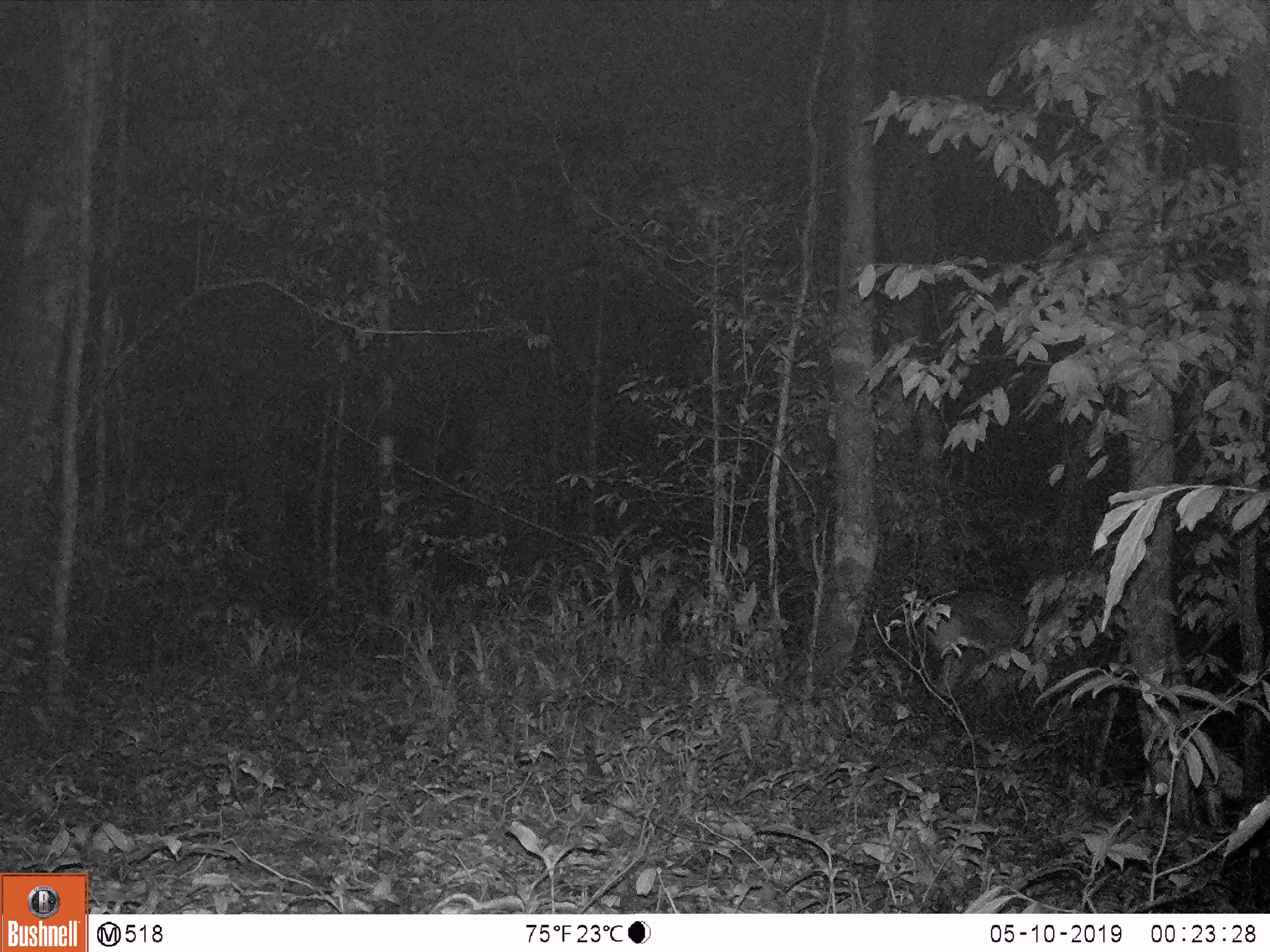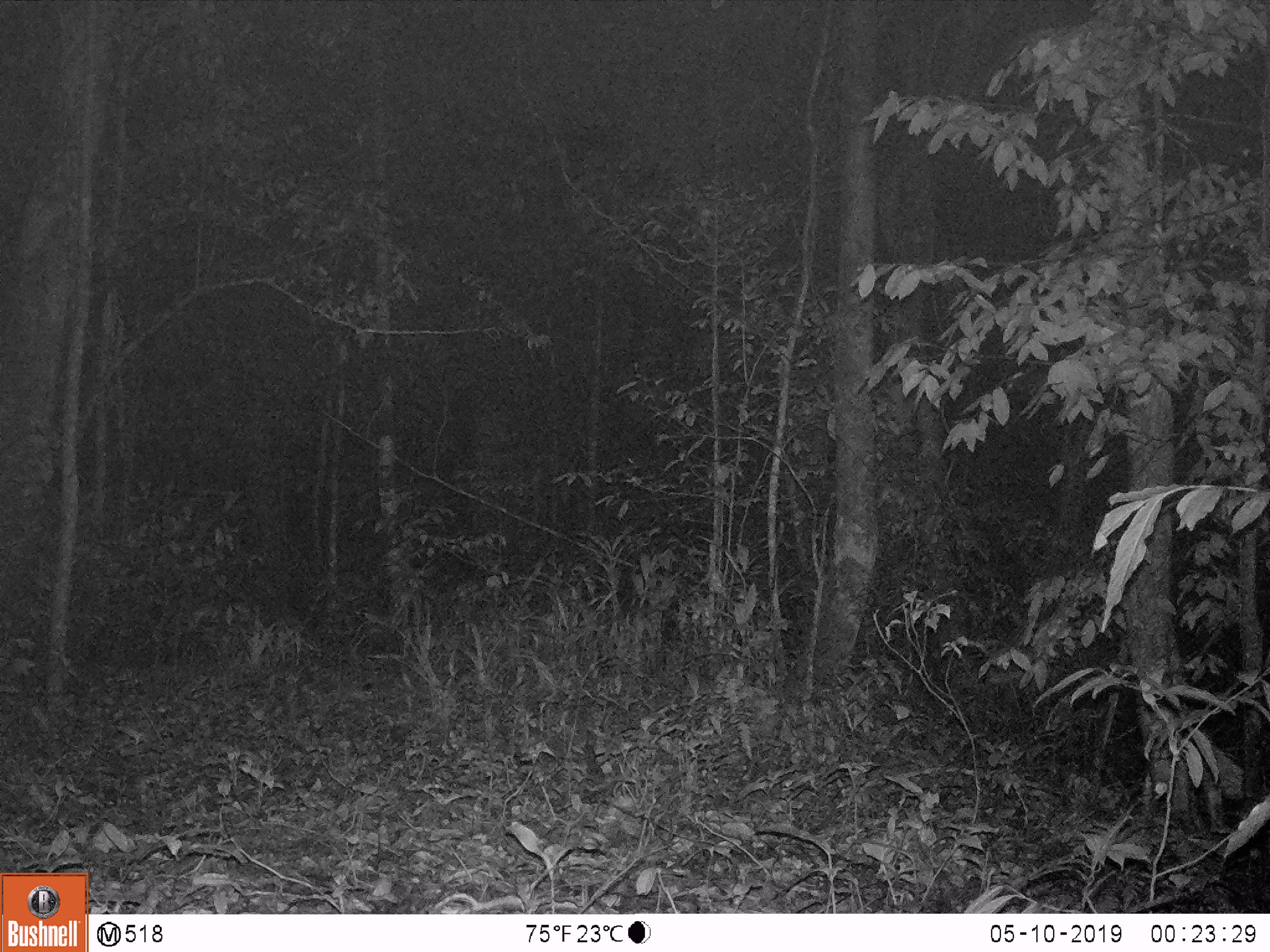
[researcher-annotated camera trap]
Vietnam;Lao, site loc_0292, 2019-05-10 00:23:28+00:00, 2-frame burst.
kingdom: Animalia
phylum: Chordata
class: Mammalia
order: Artiodactyla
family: Suidae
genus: Sus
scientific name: Sus scrofa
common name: eurasian wild pig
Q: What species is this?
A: Eurasian wild pig (Sus scrofa).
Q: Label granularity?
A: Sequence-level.